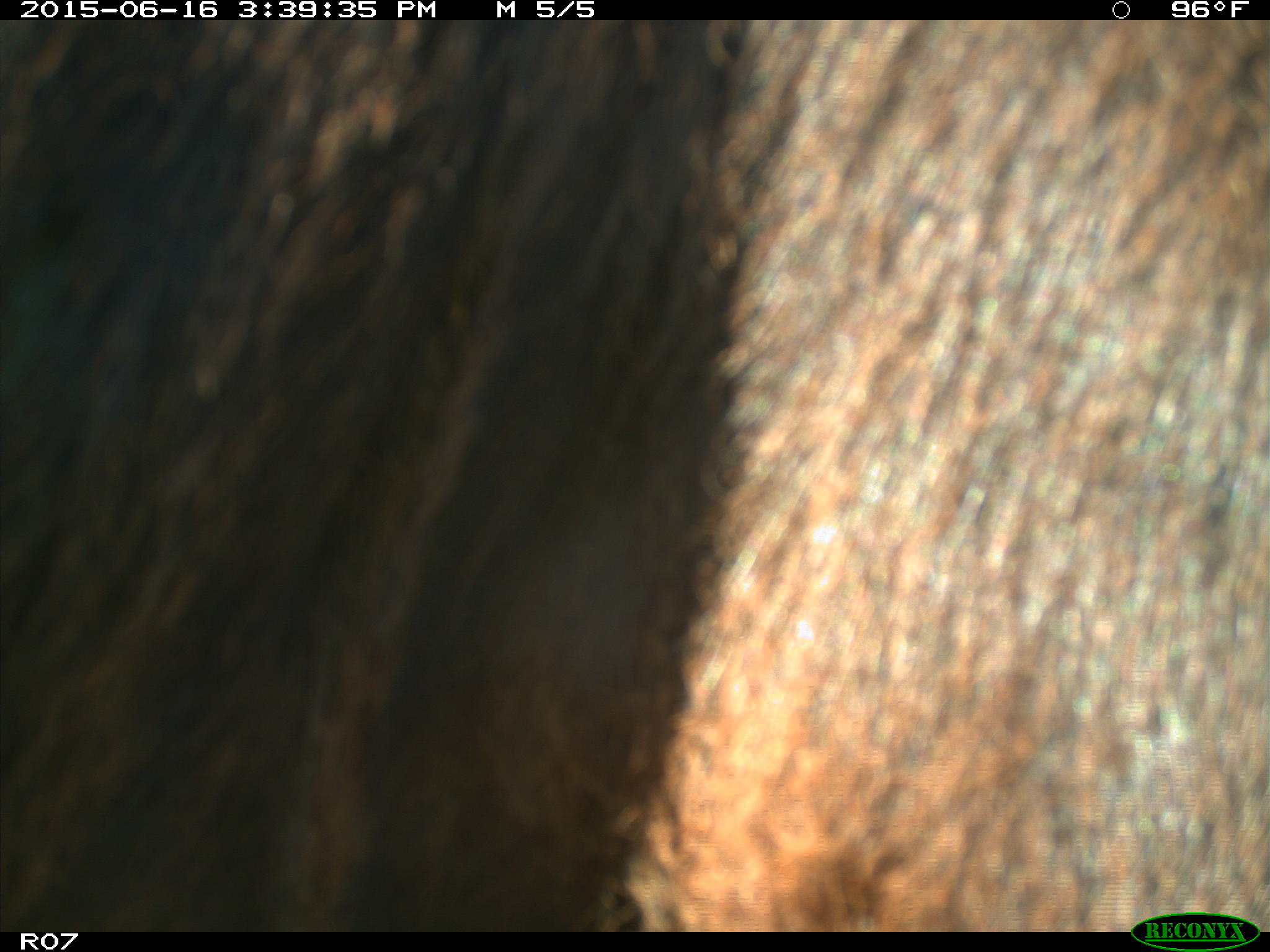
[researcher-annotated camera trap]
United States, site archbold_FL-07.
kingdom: Animalia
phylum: Chordata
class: Mammalia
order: Artiodactyla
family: Bovidae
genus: Bos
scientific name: Bos taurus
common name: domestic cow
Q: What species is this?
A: Bos taurus (domestic cow).